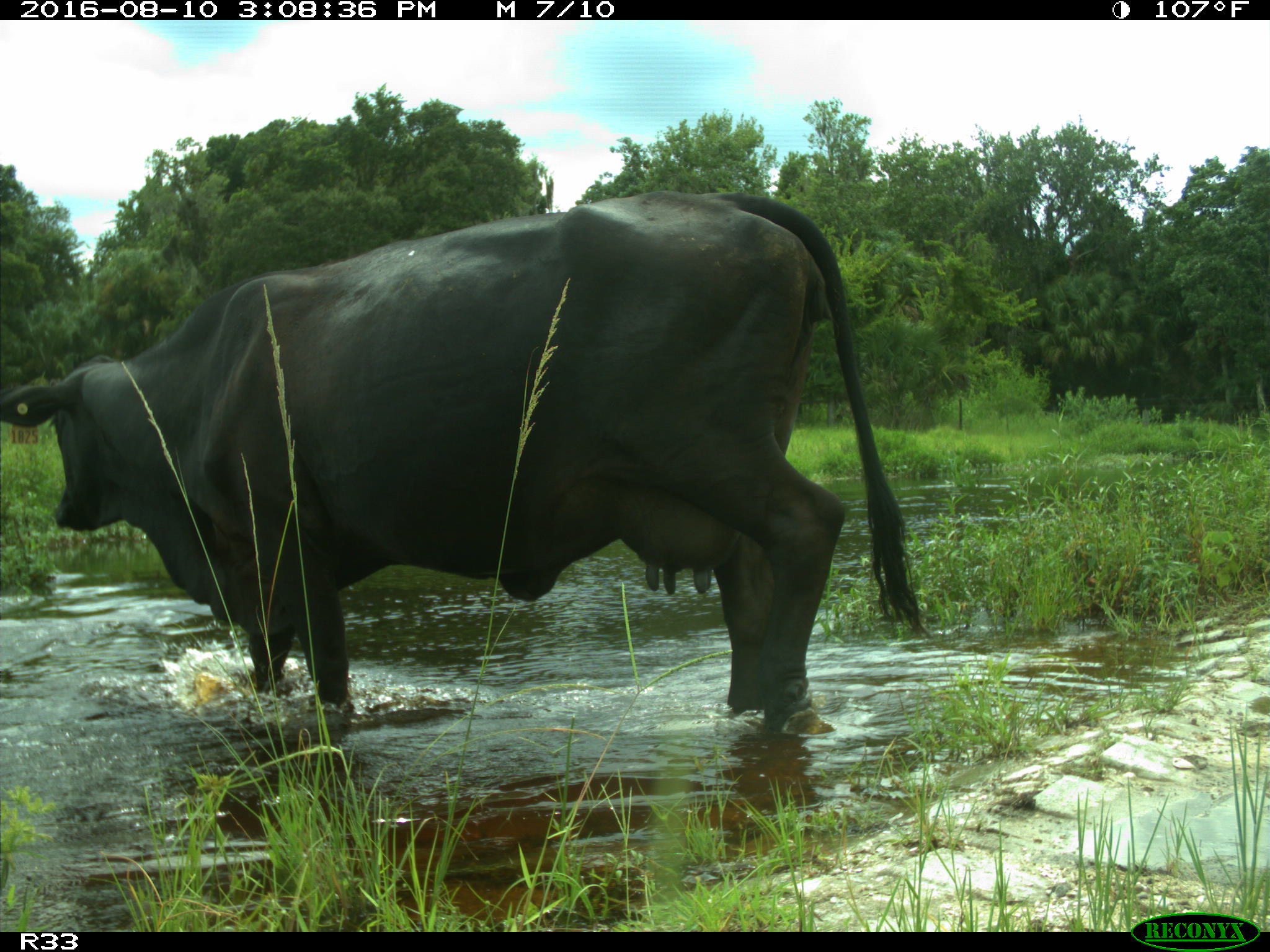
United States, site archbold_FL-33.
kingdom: Animalia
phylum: Chordata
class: Mammalia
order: Artiodactyla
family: Bovidae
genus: Bos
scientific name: Bos taurus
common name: domestic cow